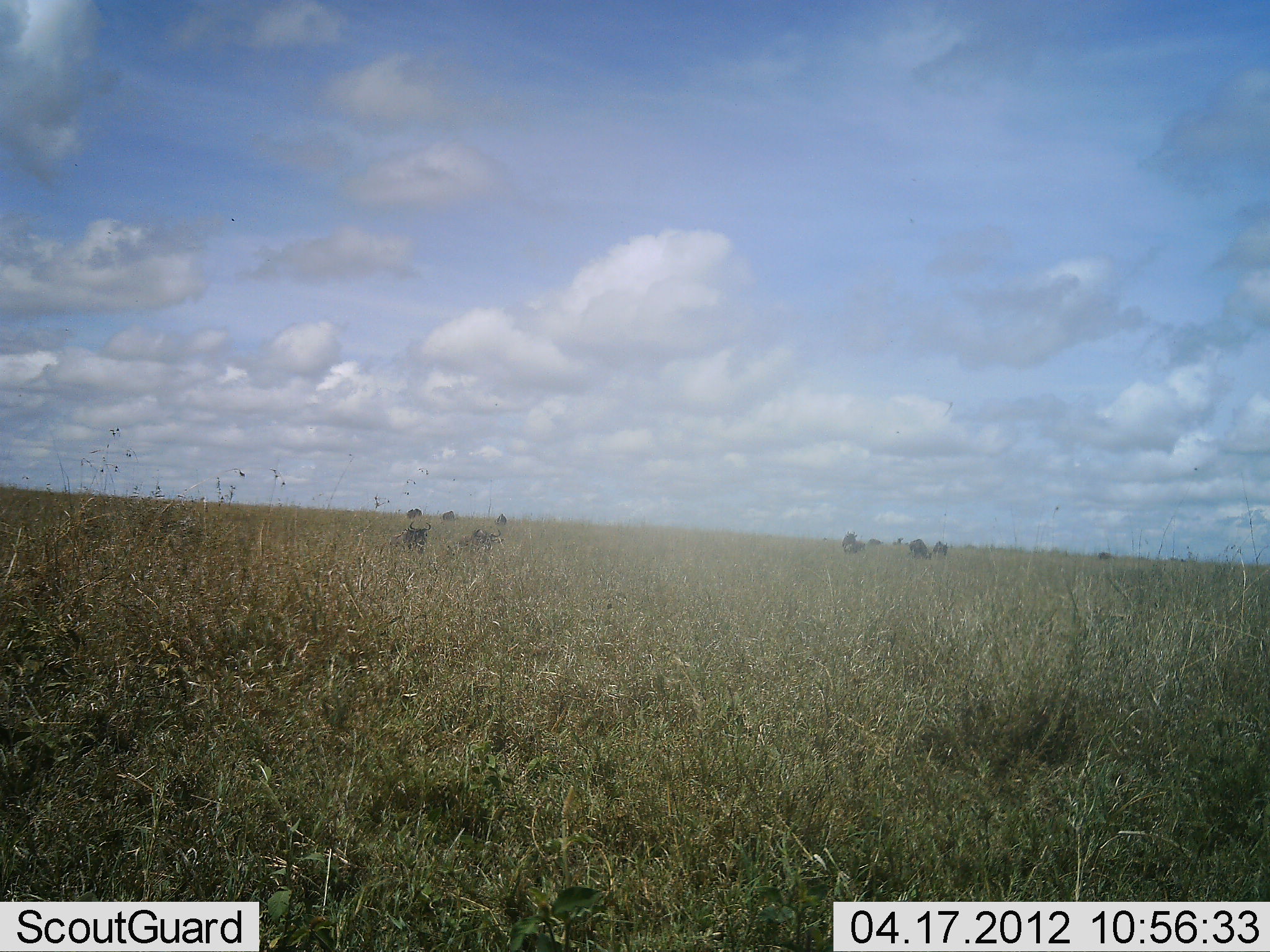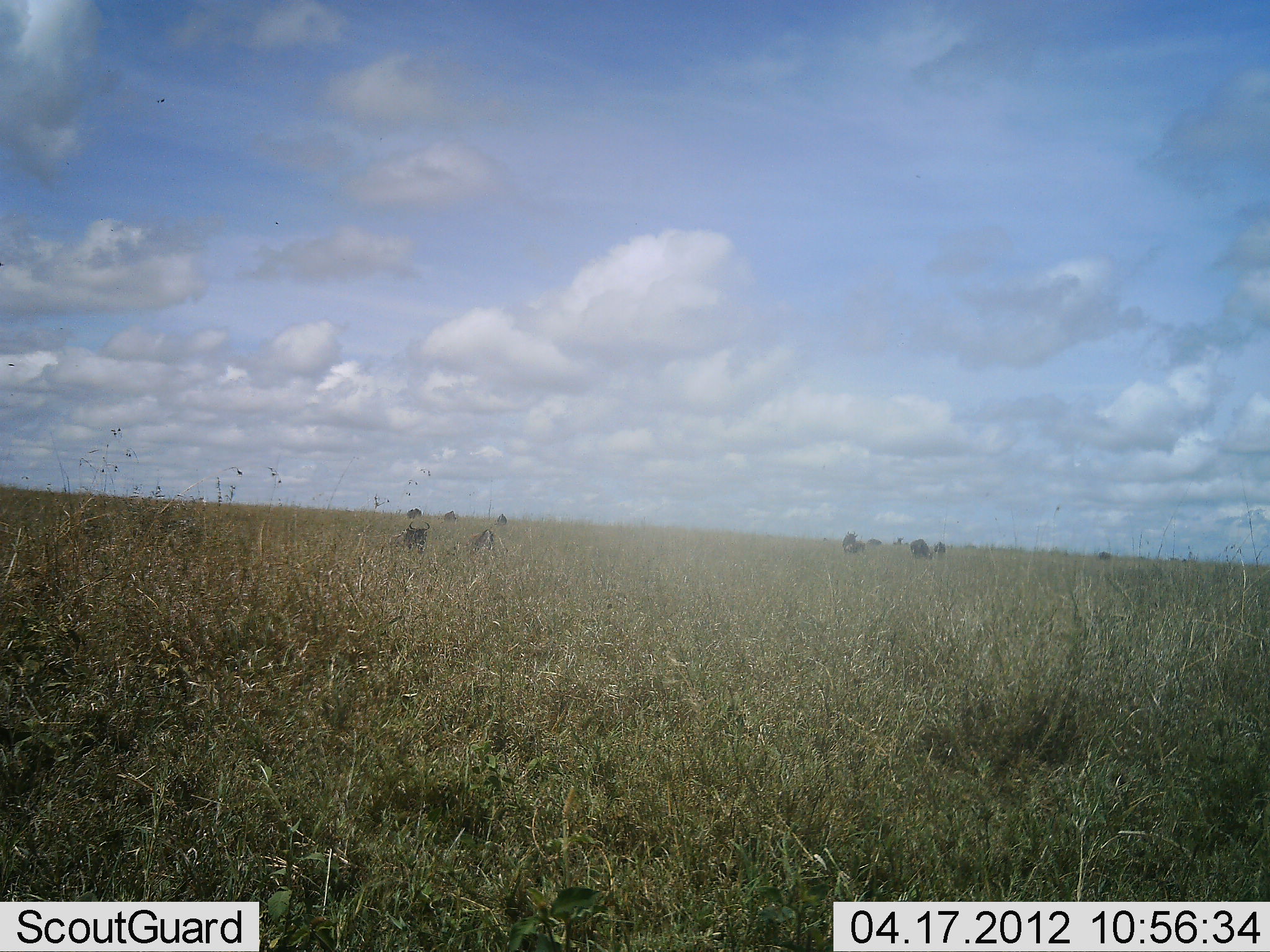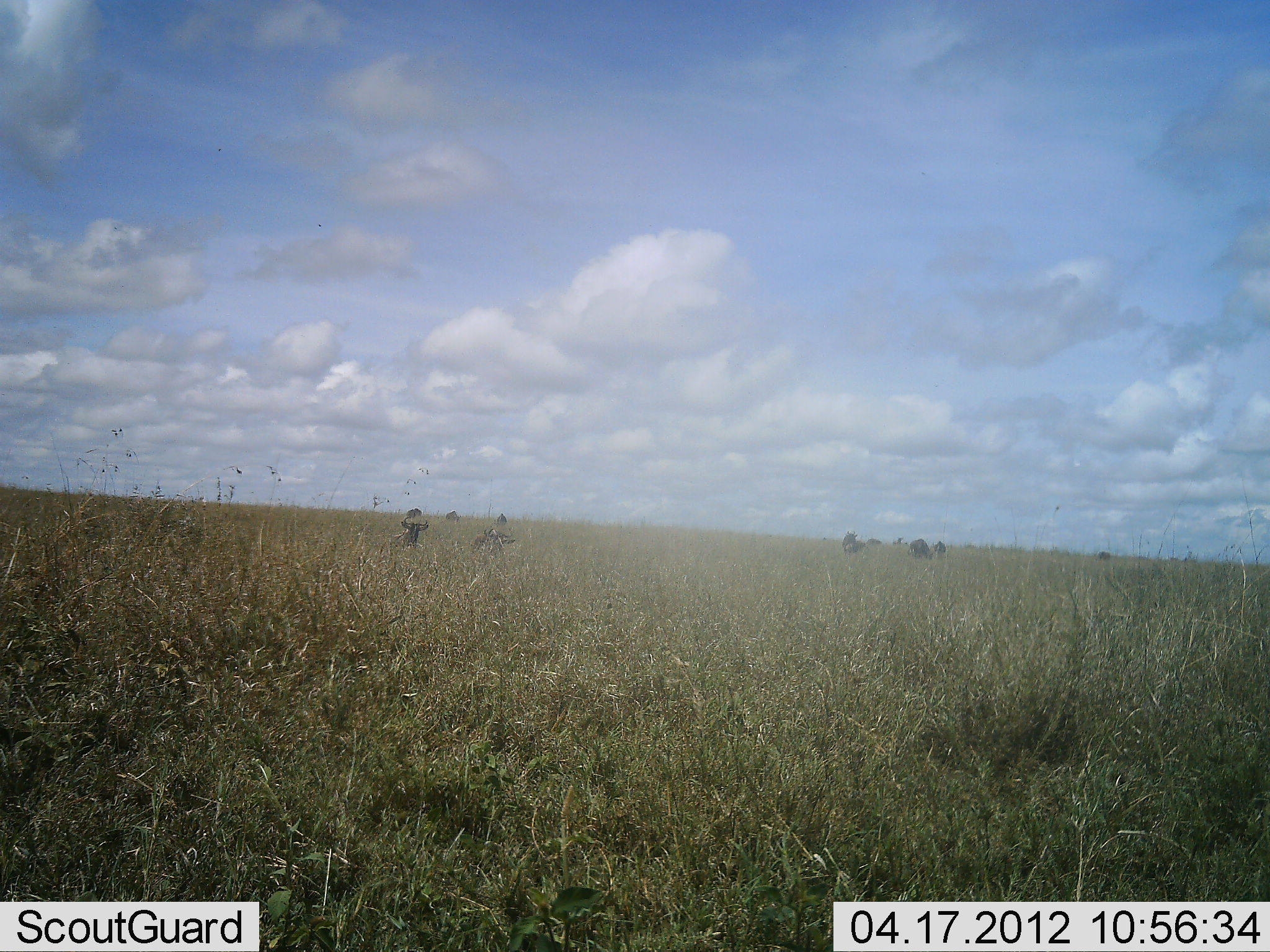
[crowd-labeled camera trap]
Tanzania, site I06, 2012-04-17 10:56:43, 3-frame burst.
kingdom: Animalia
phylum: Chordata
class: Mammalia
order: Artiodactyla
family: Bovidae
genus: Connochaetes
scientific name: Connochaetes taurinus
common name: blue wildebeest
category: wildebeest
Wildebeest (blue wildebeest) (Connochaetes taurinus), count 10. Behavior (volunteer vote fractions): standing 25%, resting 75%, moving 0%, interacting 0%. Young present (vote fraction): 8%. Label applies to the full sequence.